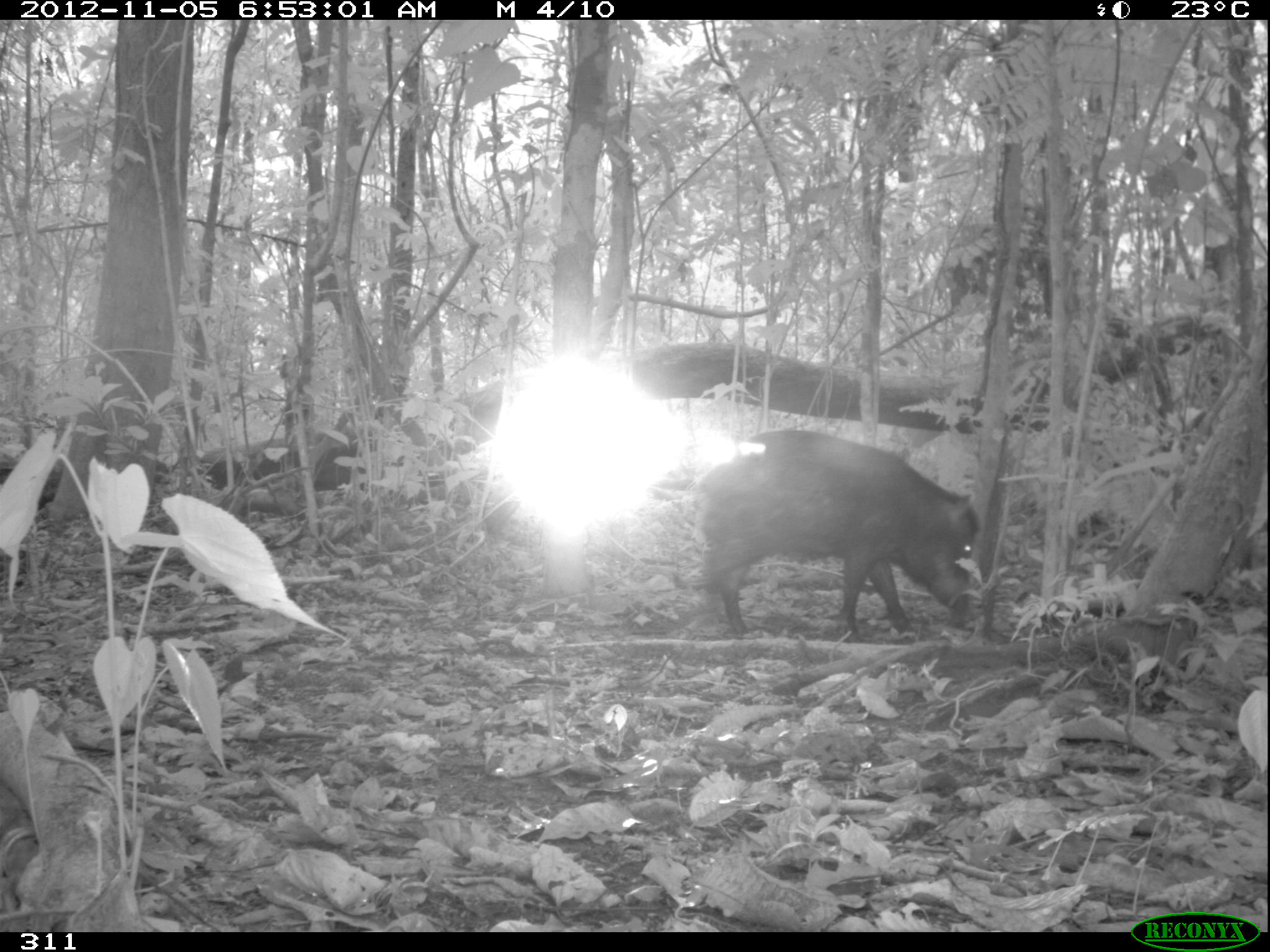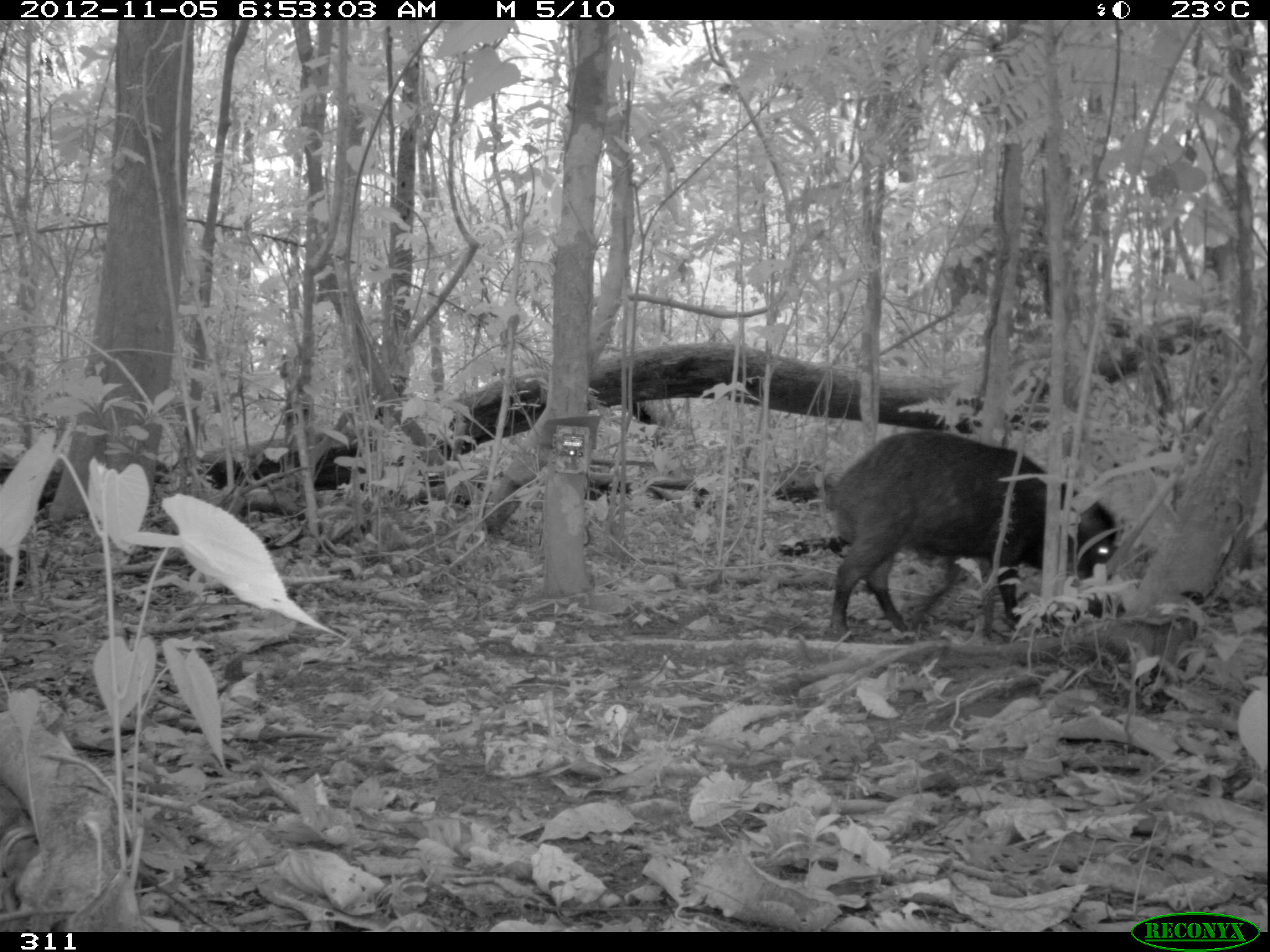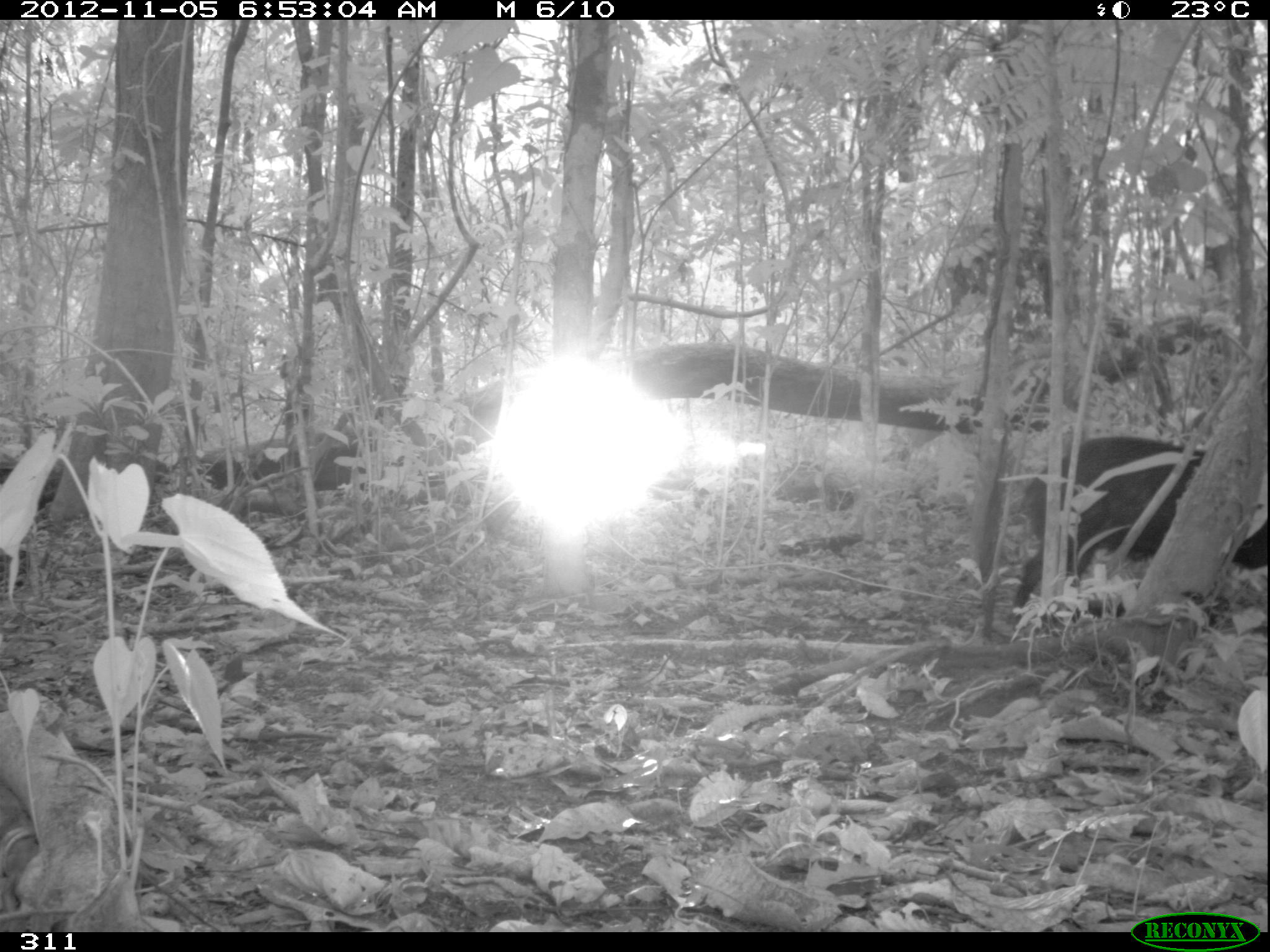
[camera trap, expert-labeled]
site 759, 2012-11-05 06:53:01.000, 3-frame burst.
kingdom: Animalia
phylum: Chordata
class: Mammalia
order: Artiodactyla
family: Tayassuidae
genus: Tayassu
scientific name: Tayassu pecari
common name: white-lipped peccary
Tayassu pecari (white-lipped peccary).